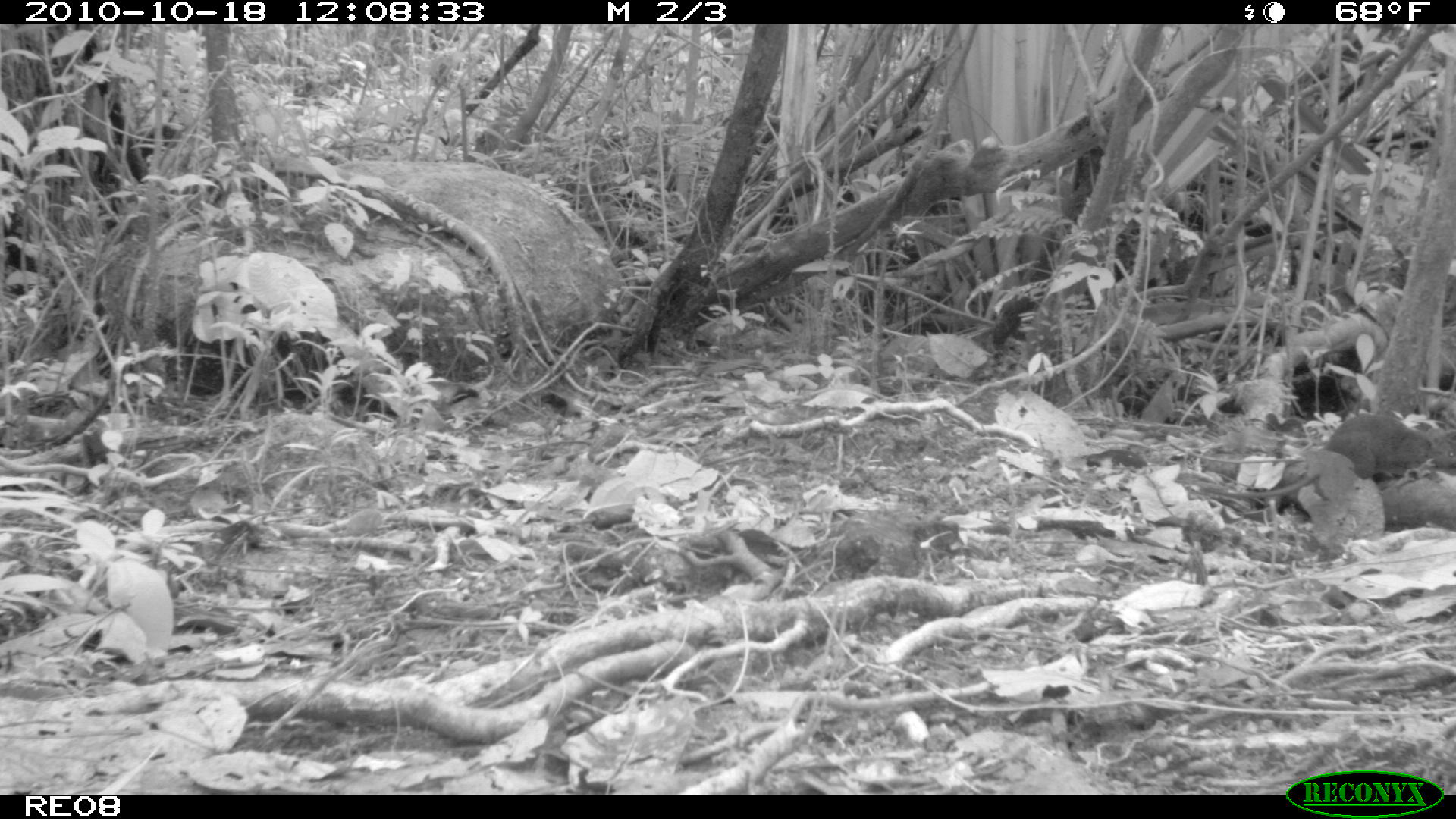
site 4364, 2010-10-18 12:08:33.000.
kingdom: Animalia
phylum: Chordata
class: Mammalia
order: Rodentia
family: Muridae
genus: Rattus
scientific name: Rattus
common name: rodent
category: unknown rat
Unknown rat (rodent) (Rattus), count 1.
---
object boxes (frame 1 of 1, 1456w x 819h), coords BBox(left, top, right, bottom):
unknown rat: BBox(1204, 411, 1456, 499)